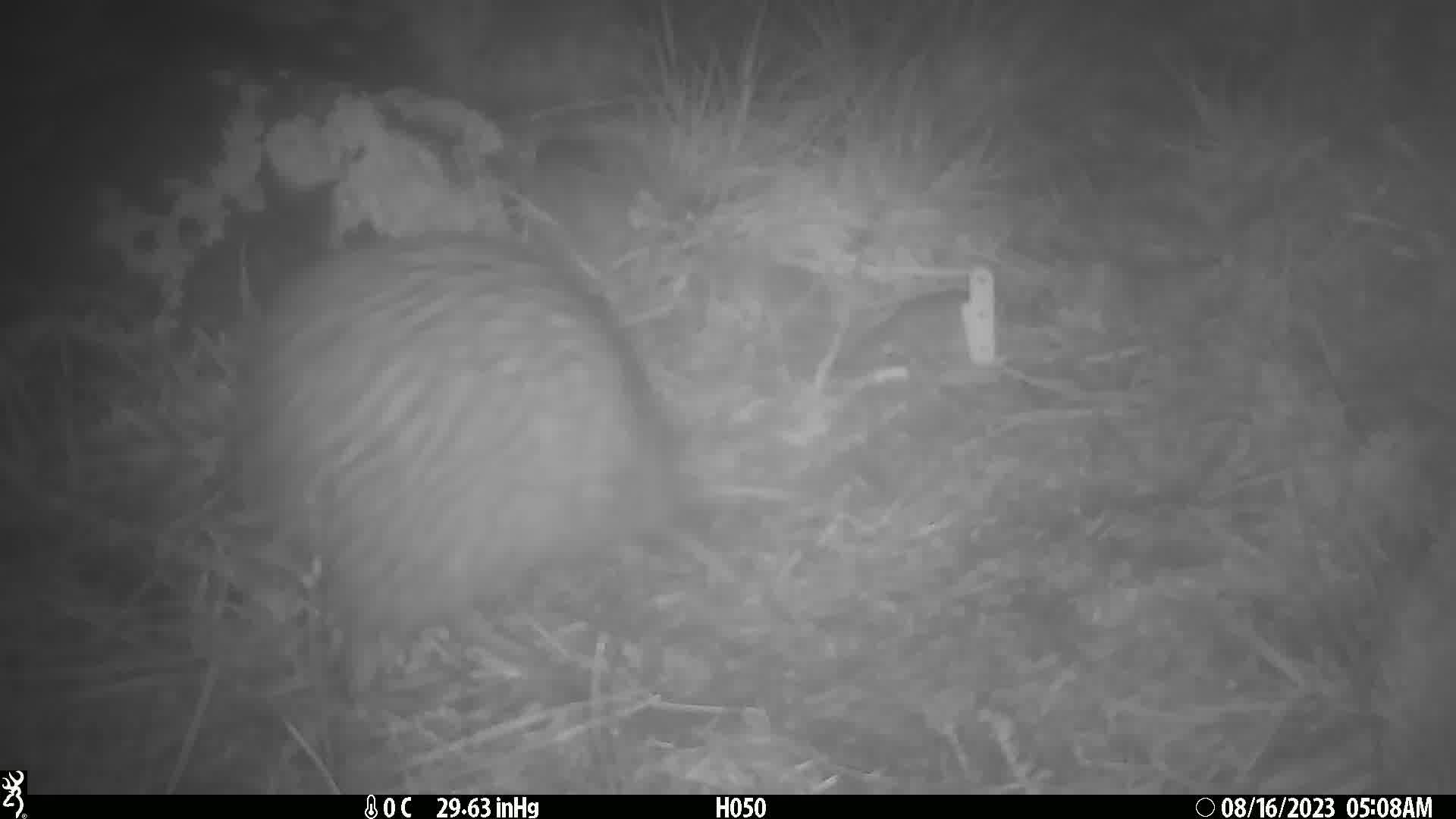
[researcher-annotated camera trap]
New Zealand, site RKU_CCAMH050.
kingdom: Animalia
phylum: Chordata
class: Aves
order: Apterygiformes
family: Apterygidae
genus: Apteryx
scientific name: Apteryx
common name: kiwi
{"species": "kiwi (Apteryx)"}